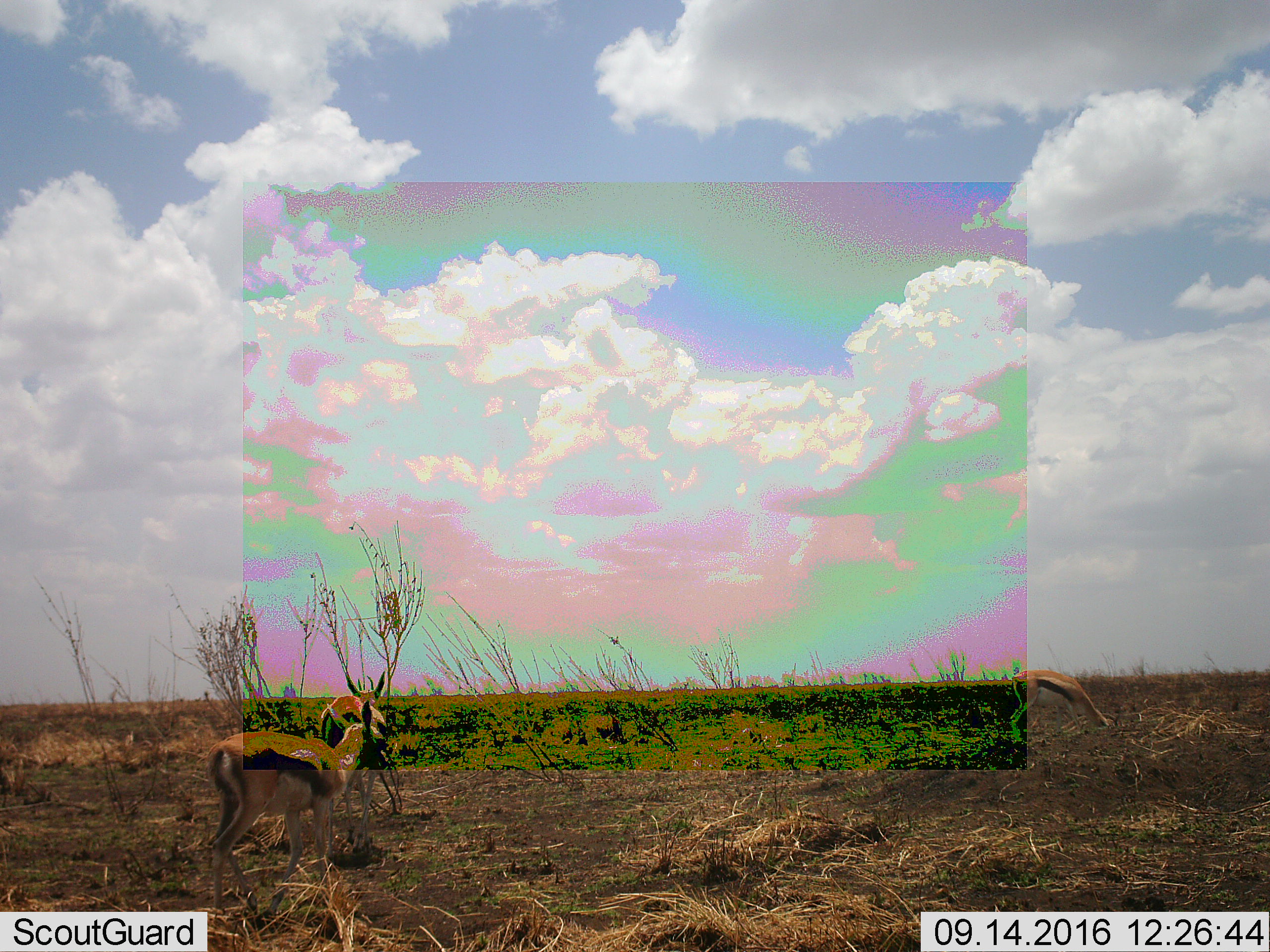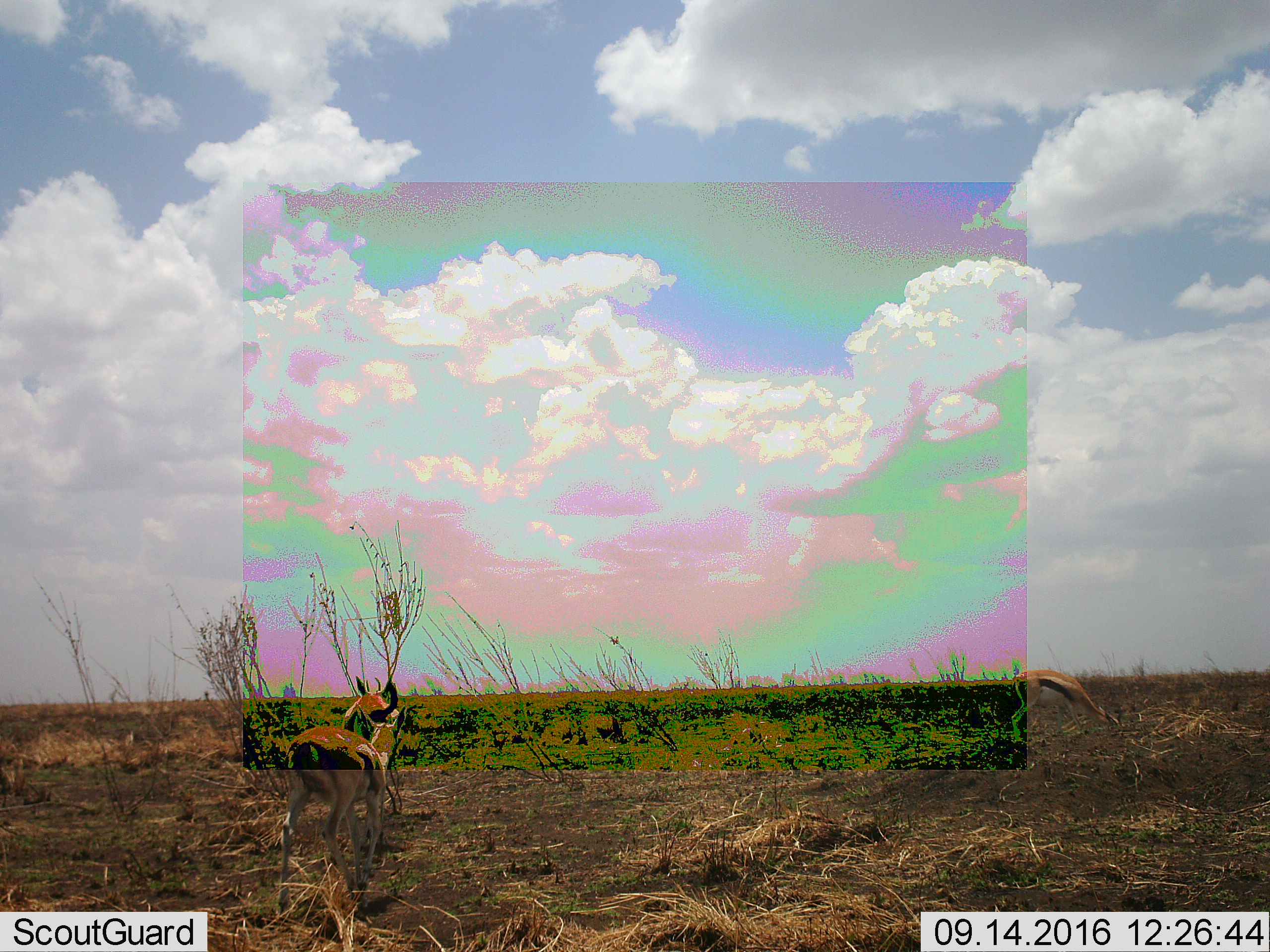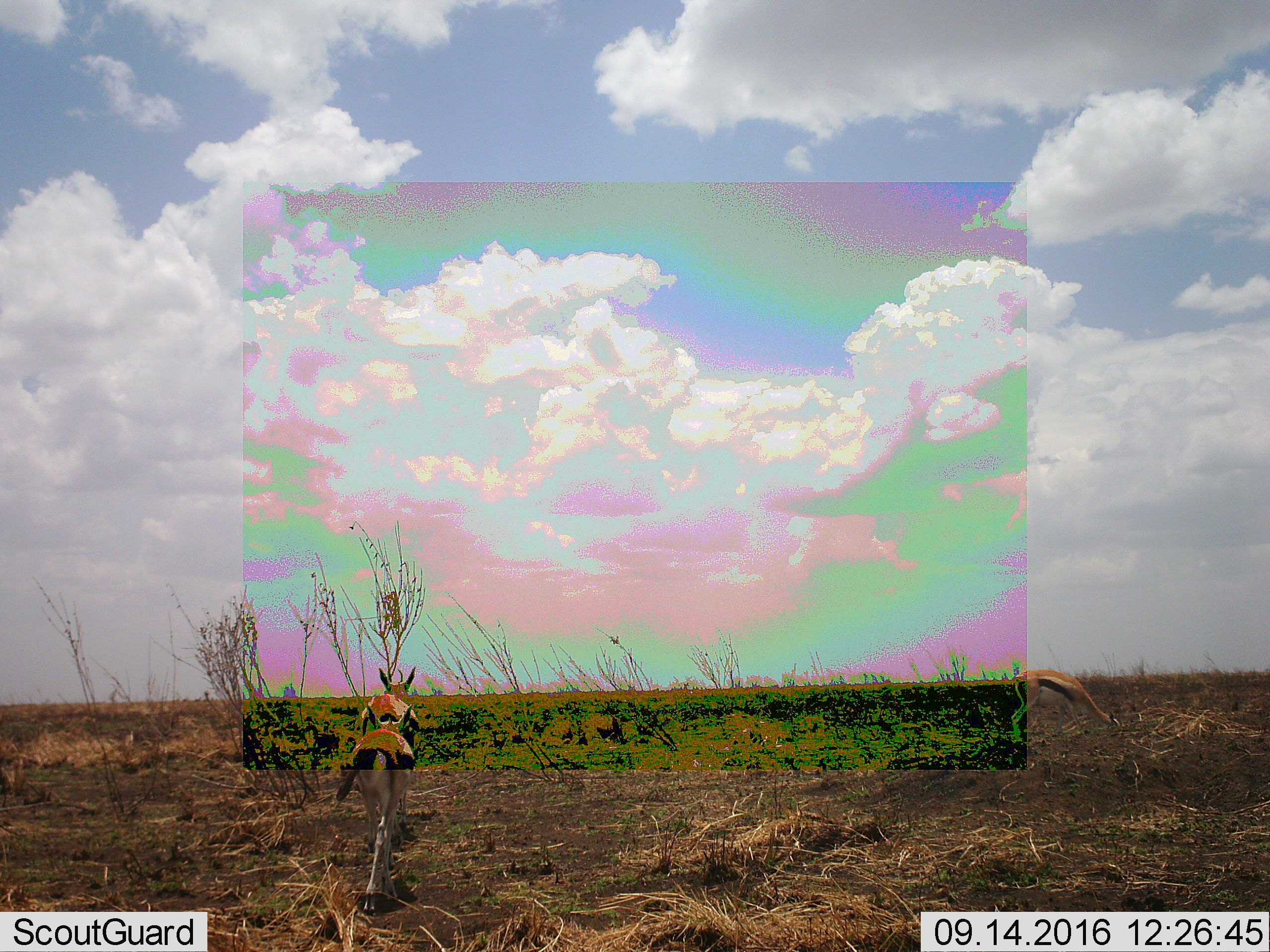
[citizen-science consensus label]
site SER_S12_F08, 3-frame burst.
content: unidentified animal